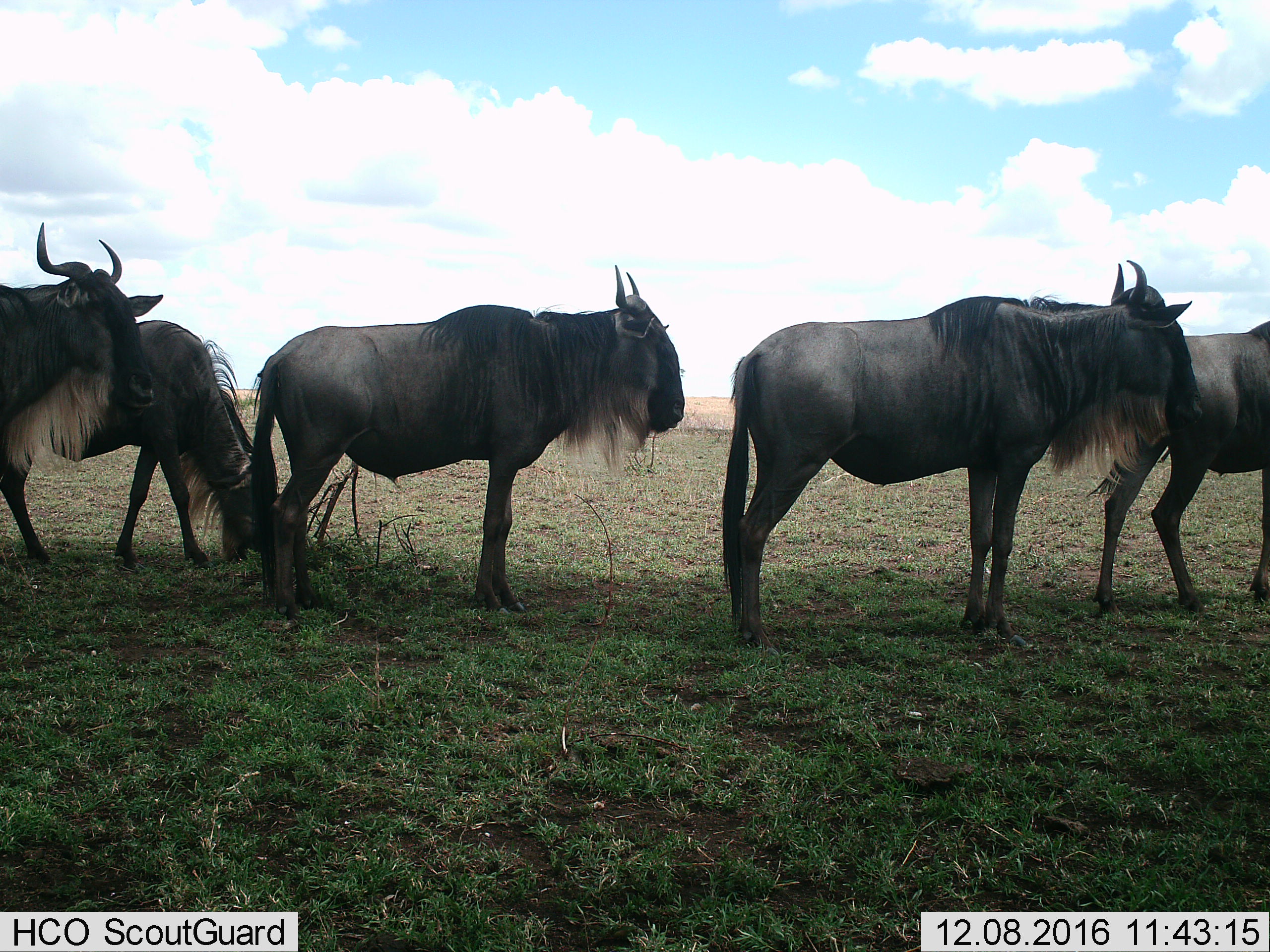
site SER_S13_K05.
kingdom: Animalia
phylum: Chordata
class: Mammalia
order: Artiodactyla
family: Bovidae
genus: Connochaetes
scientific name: Connochaetes taurinus taurinus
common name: blue wildebeest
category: wildebeestblue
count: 5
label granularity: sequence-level